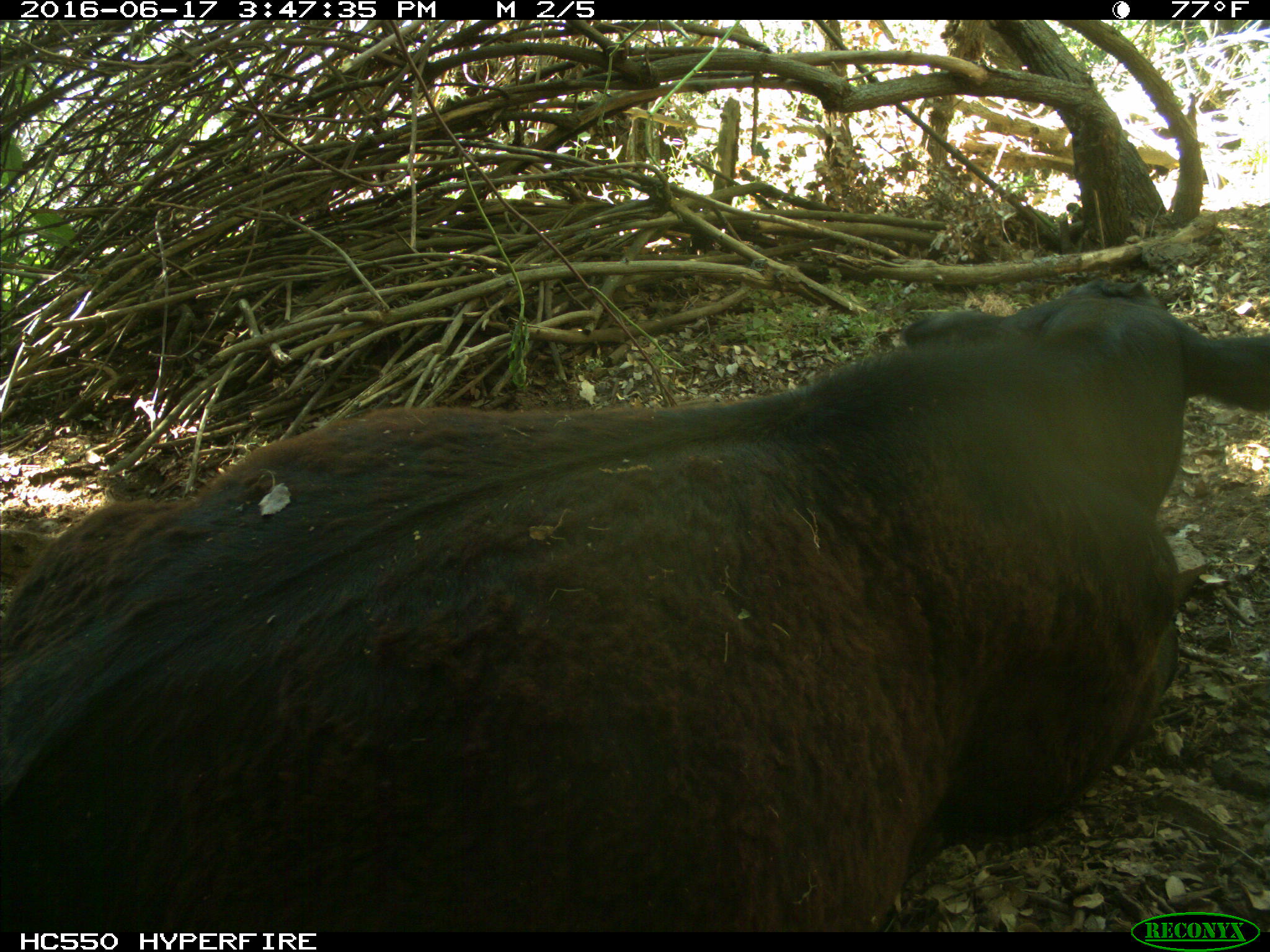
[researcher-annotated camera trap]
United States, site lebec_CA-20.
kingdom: Animalia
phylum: Chordata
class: Mammalia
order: Artiodactyla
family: Bovidae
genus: Bos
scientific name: Bos taurus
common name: domestic cow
Bos taurus (domestic cow).